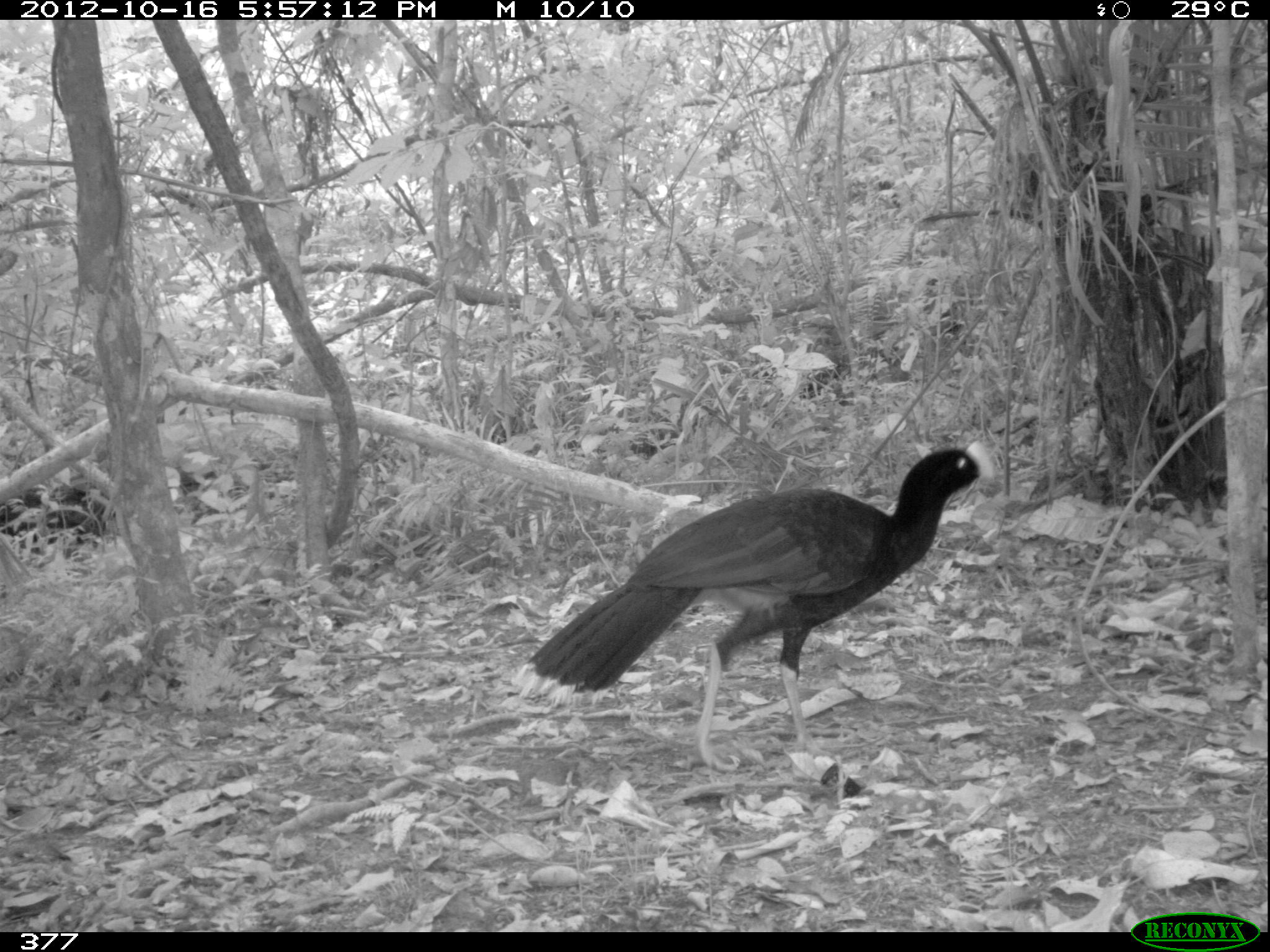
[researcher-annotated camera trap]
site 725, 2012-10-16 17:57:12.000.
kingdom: Animalia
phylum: Chordata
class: Aves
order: Galliformes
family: Cracidae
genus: Mitu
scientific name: Mitu tuberosum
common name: razor-billed curassow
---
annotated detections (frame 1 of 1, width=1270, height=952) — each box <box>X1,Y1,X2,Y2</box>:
mitu tuberosum: <box>514,442,999,772</box>